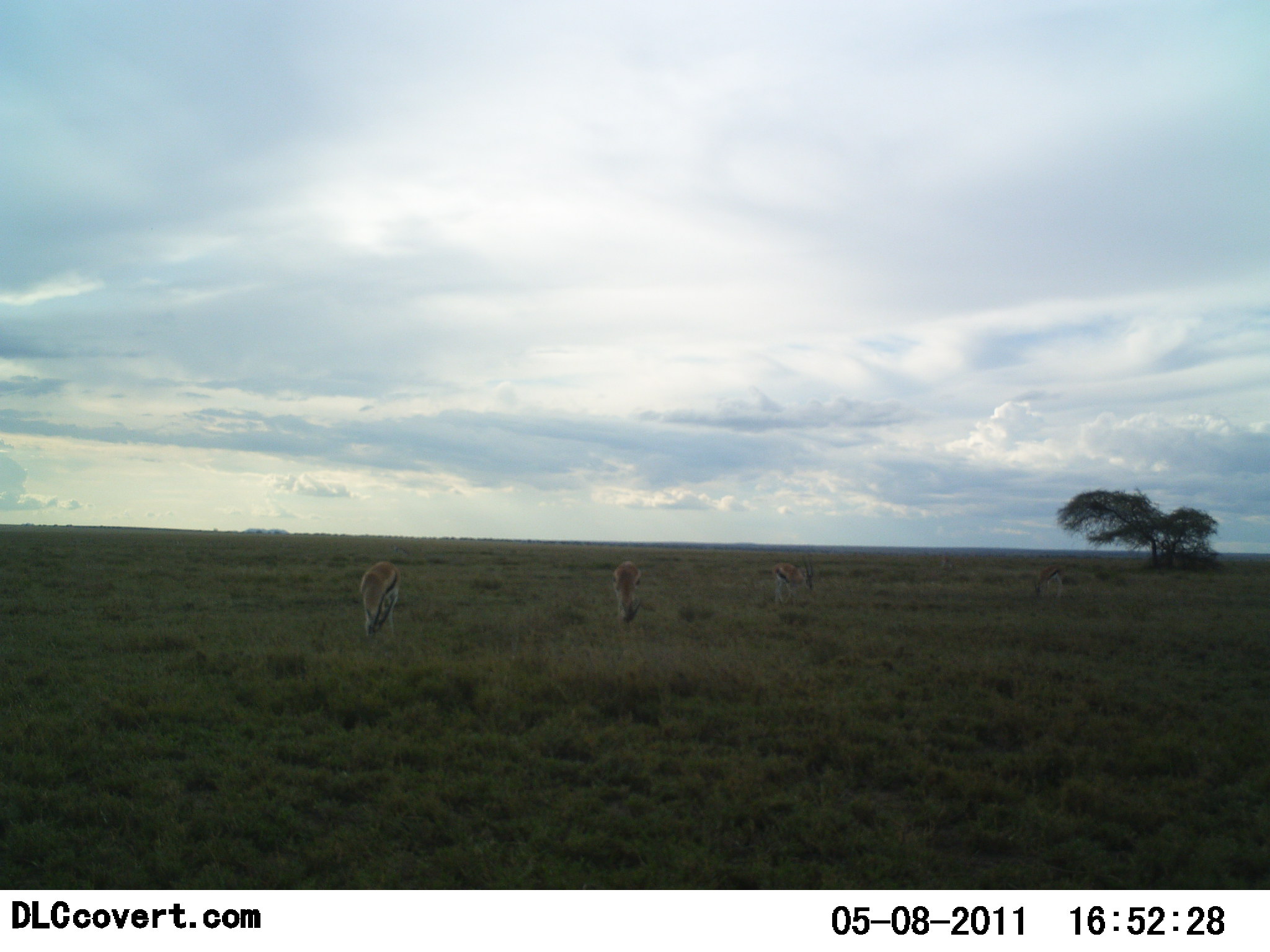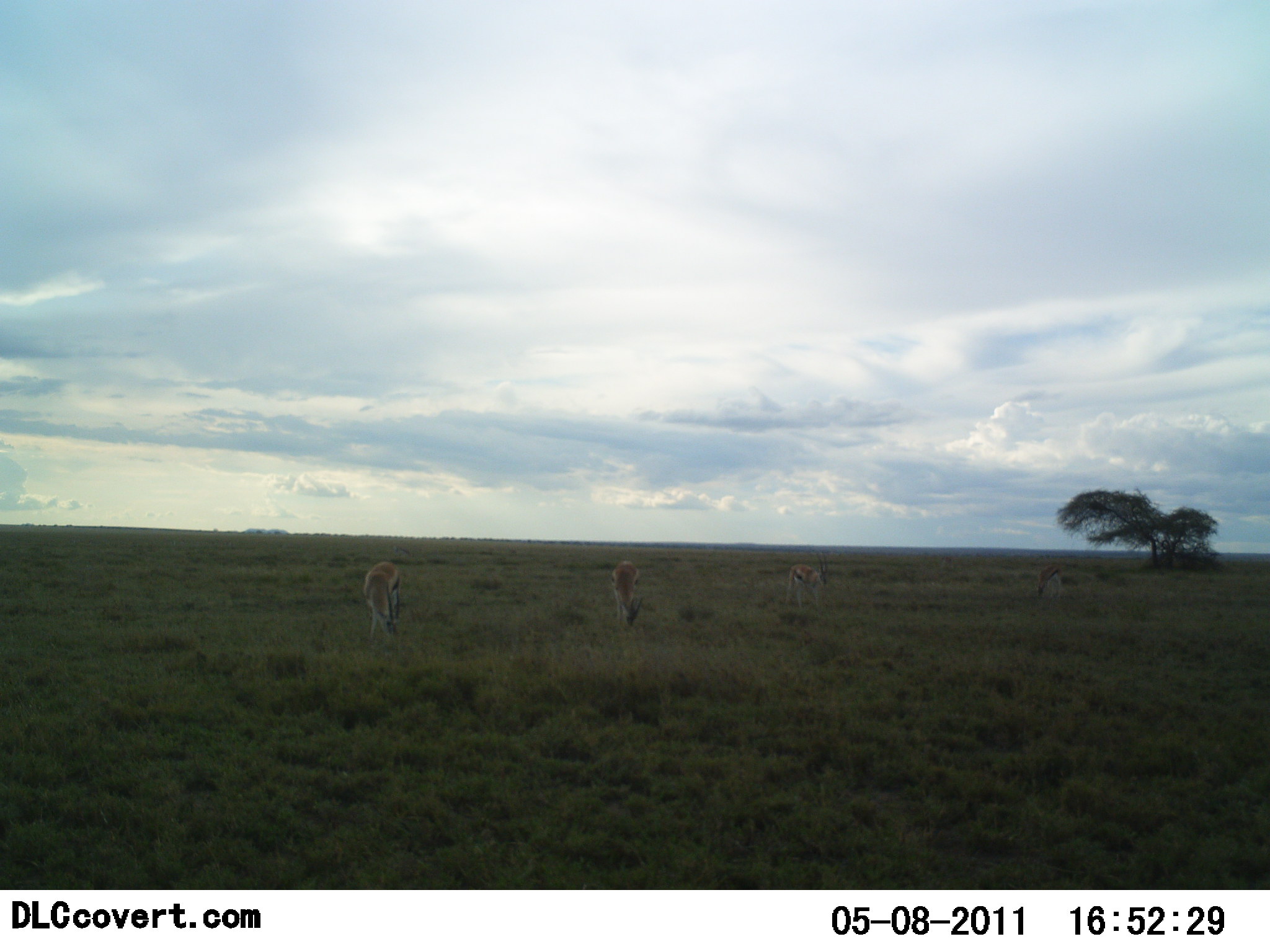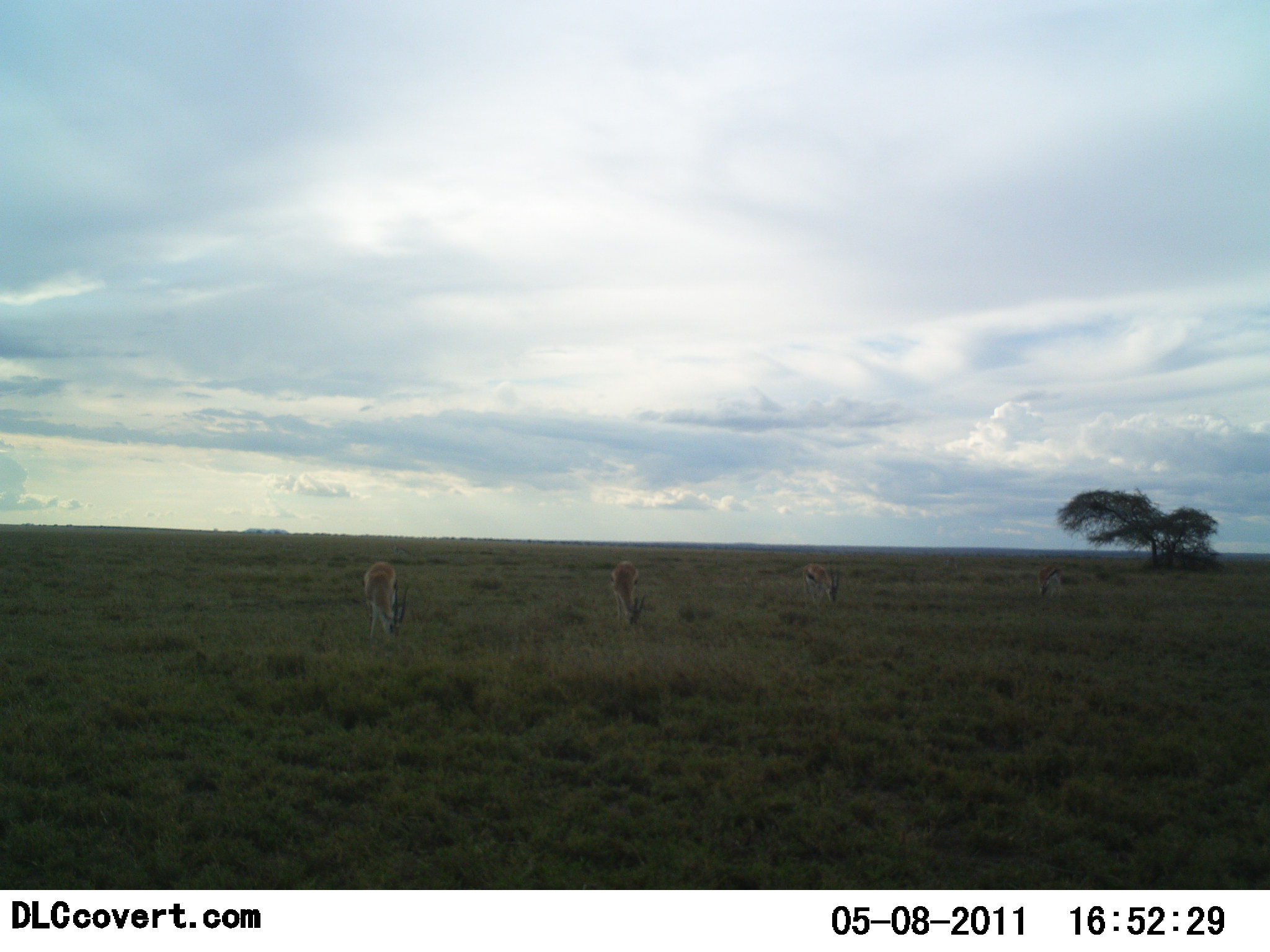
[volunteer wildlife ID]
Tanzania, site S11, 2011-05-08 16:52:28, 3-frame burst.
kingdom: Animalia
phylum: Chordata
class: Mammalia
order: Artiodactyla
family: Bovidae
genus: Eudorcas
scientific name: Eudorcas thomsonii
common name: thomson's gazelle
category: gazellethomsons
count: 4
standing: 20%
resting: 0%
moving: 10%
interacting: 0%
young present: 0%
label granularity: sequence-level